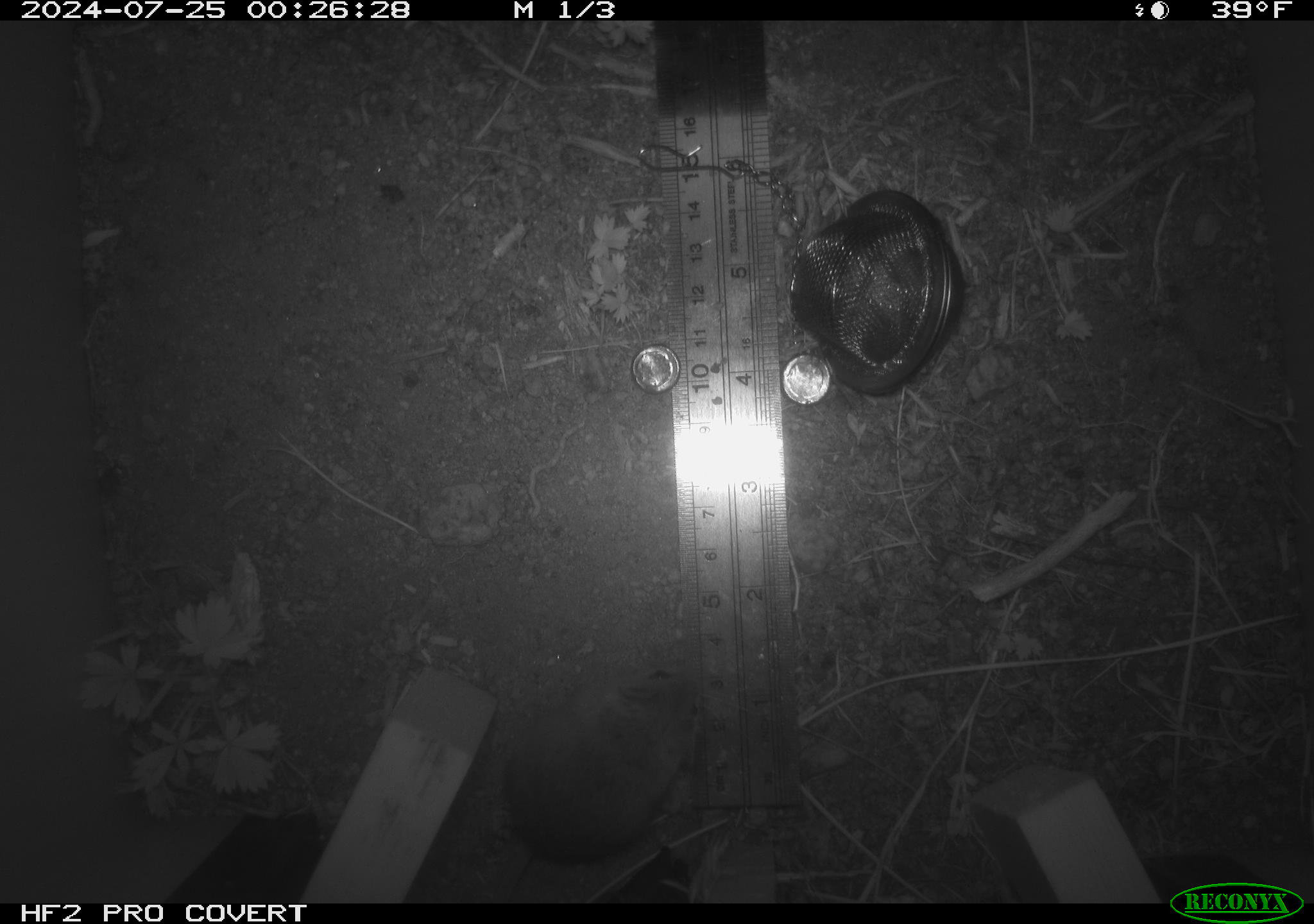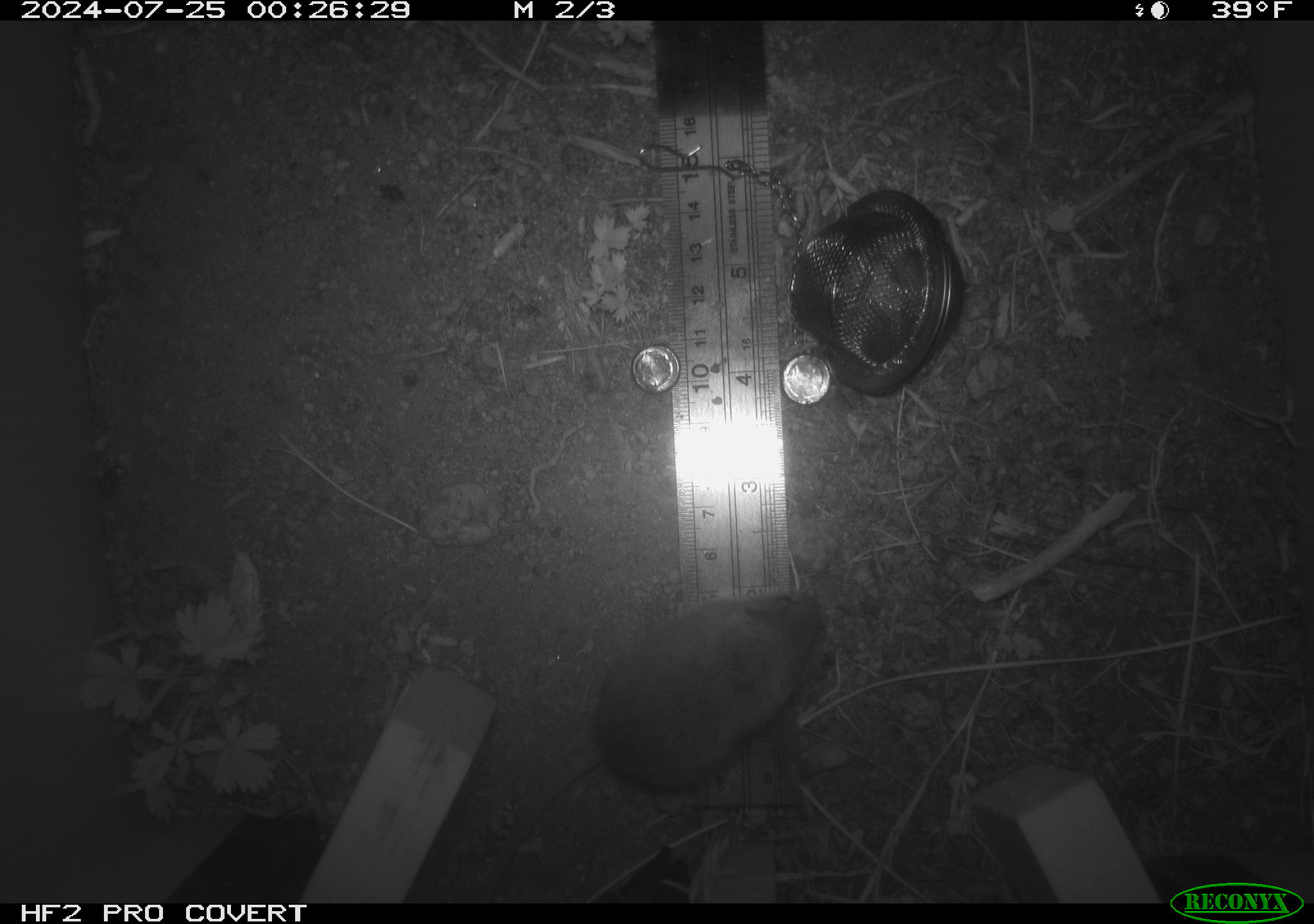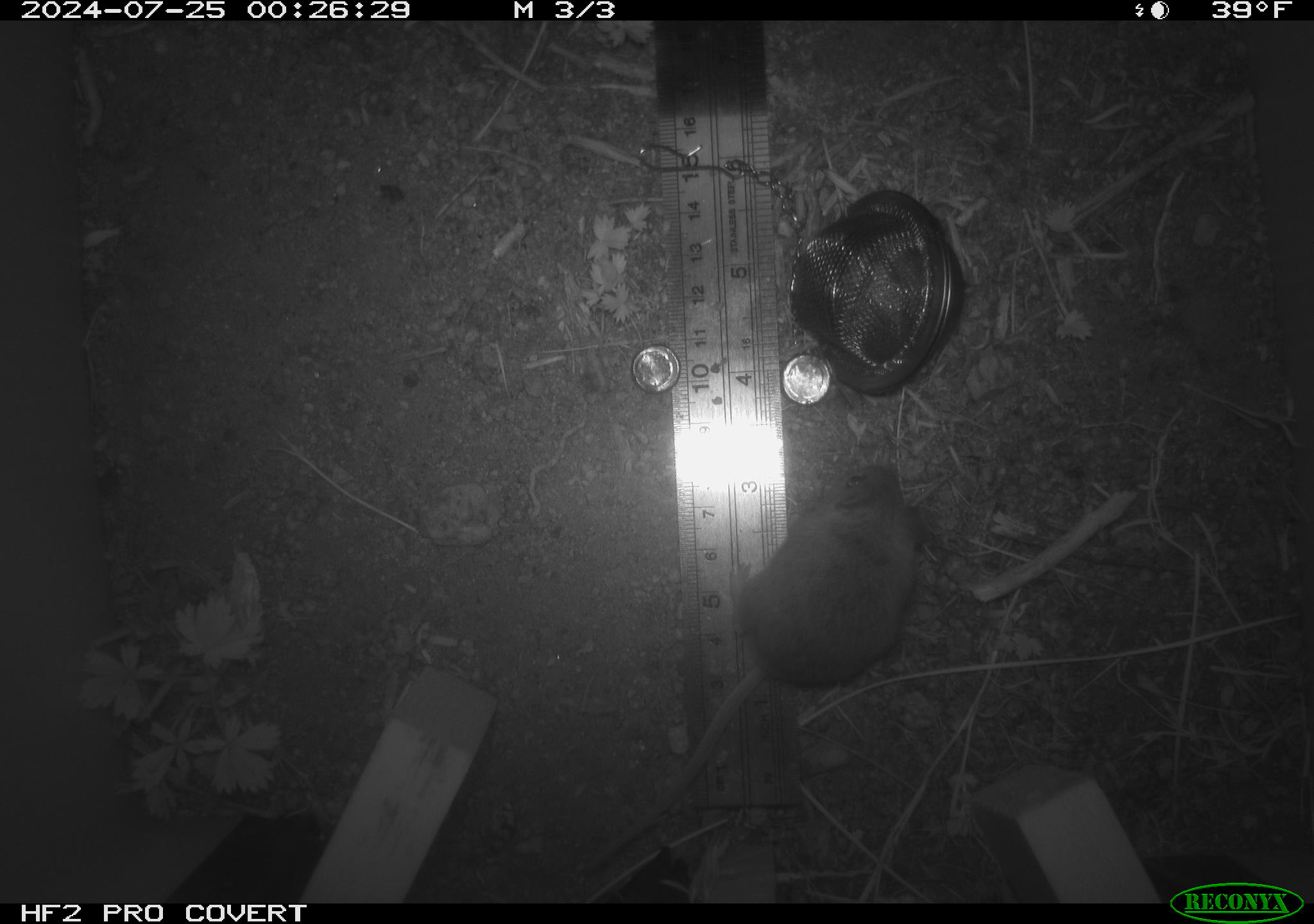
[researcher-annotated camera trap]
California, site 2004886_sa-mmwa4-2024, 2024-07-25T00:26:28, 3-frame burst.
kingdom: Animalia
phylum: Chordata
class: Mammalia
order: Rodentia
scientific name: Rodentia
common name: mouse species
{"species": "mouse species (Rodentia)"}